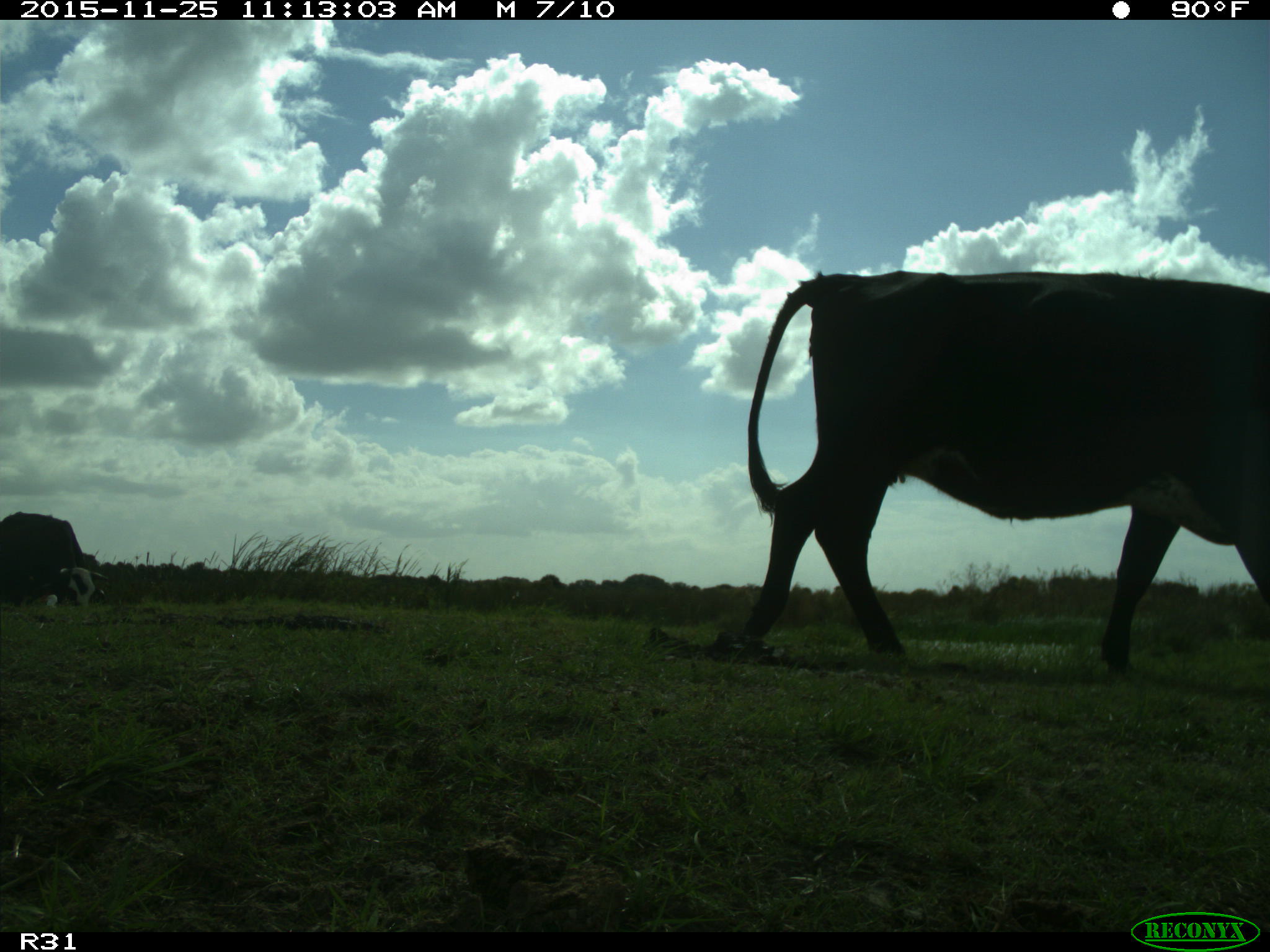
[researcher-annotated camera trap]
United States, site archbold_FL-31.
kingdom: Animalia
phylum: Chordata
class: Mammalia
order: Artiodactyla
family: Bovidae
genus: Bos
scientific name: Bos taurus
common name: domestic cow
Bos taurus (domestic cow).